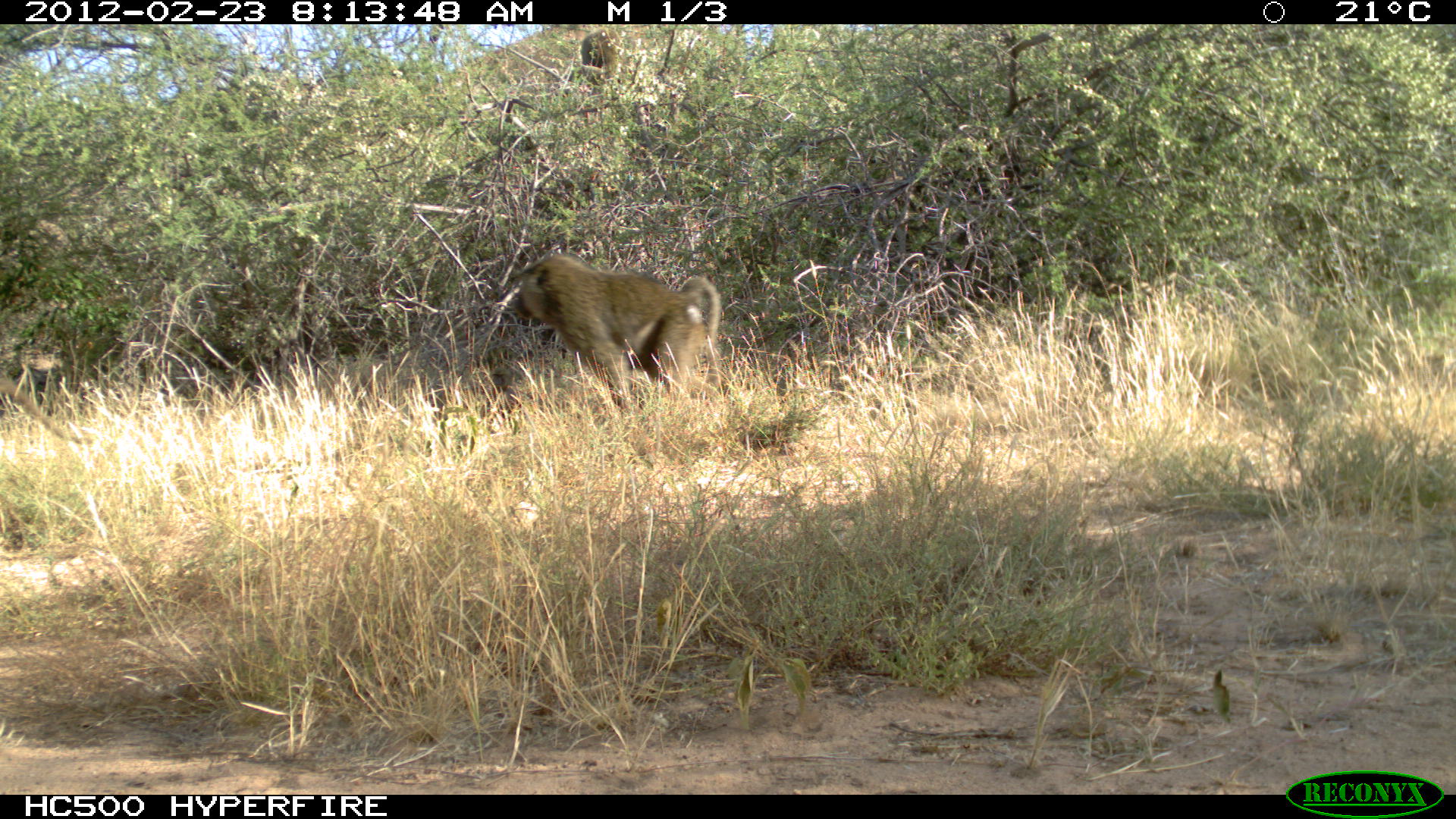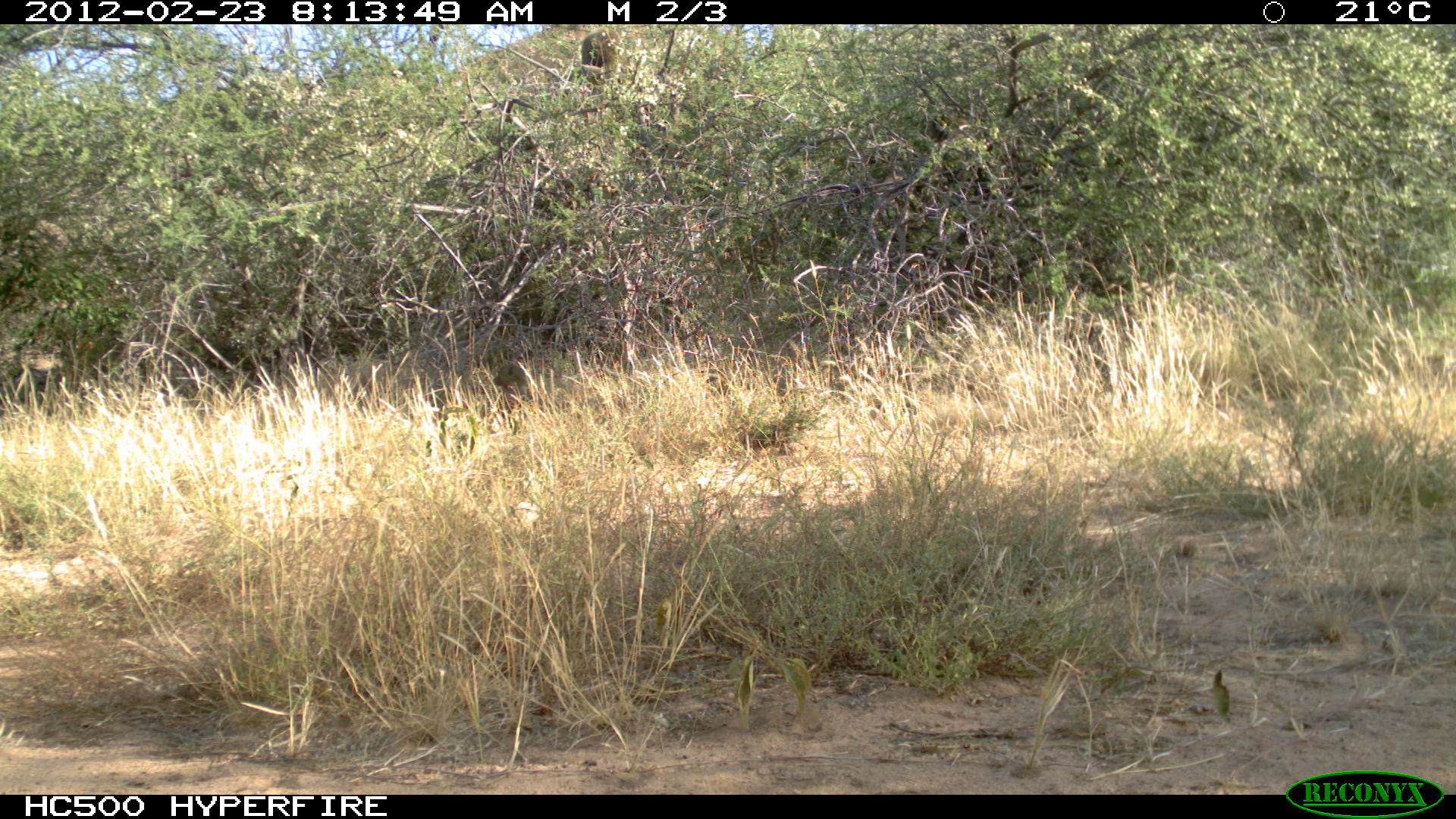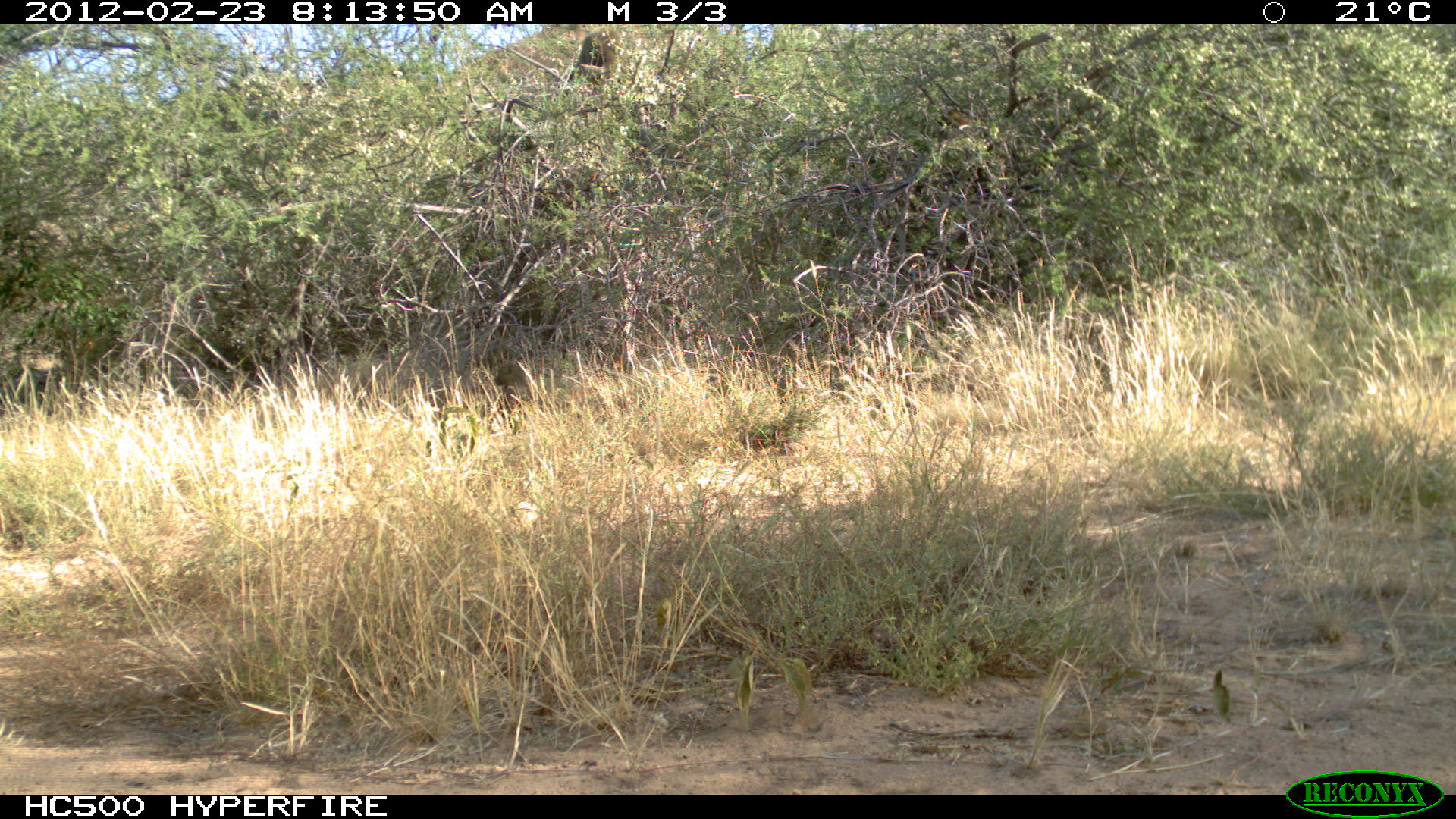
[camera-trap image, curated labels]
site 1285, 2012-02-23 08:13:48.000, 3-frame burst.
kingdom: Animalia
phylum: Chordata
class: Mammalia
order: Primates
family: Cercopithecidae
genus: Papio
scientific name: Papio anubis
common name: olive baboon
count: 4